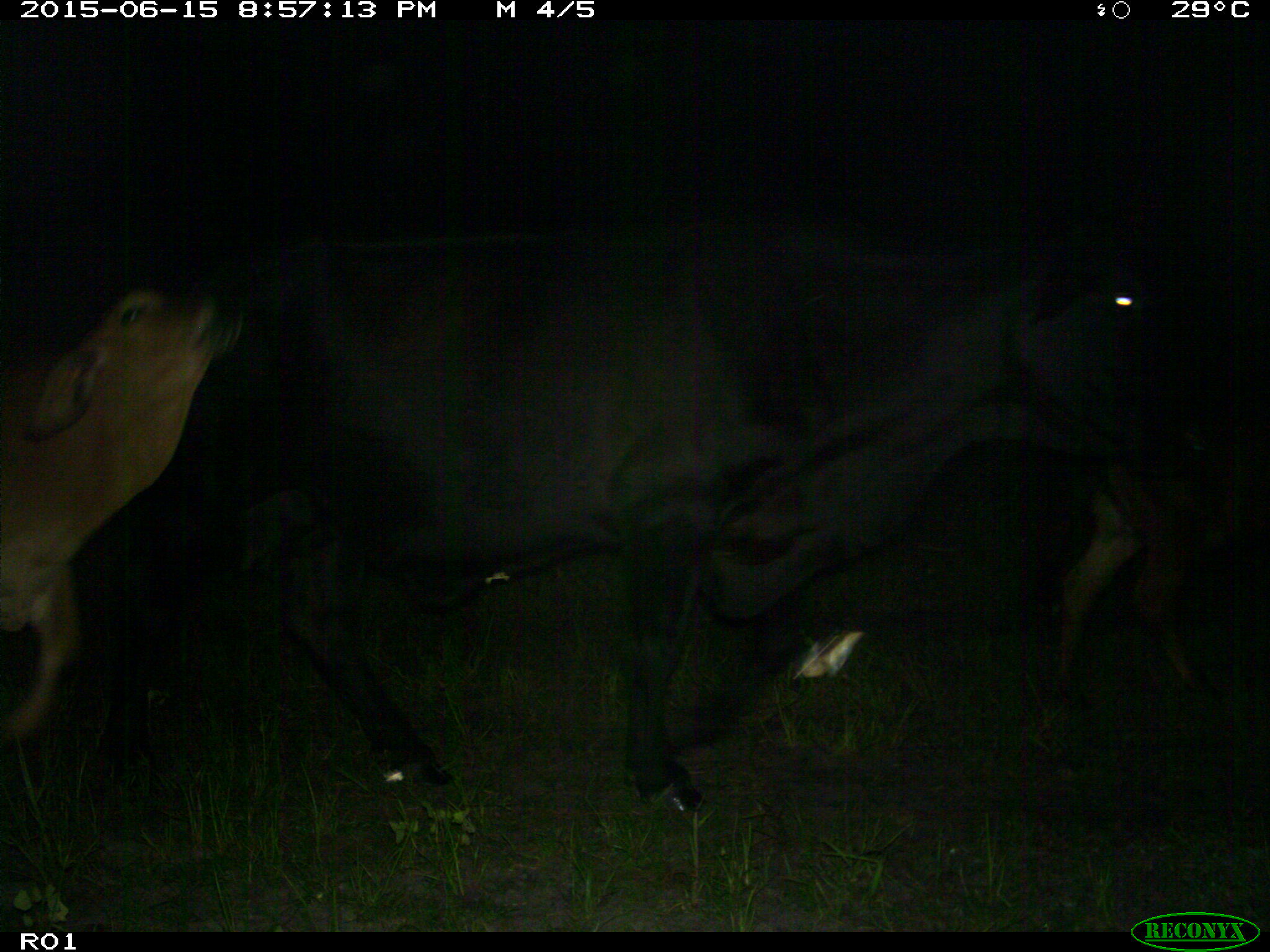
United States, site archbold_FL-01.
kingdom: Animalia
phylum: Chordata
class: Mammalia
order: Artiodactyla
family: Bovidae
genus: Bos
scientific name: Bos taurus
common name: domestic cow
Bos taurus (domestic cow).